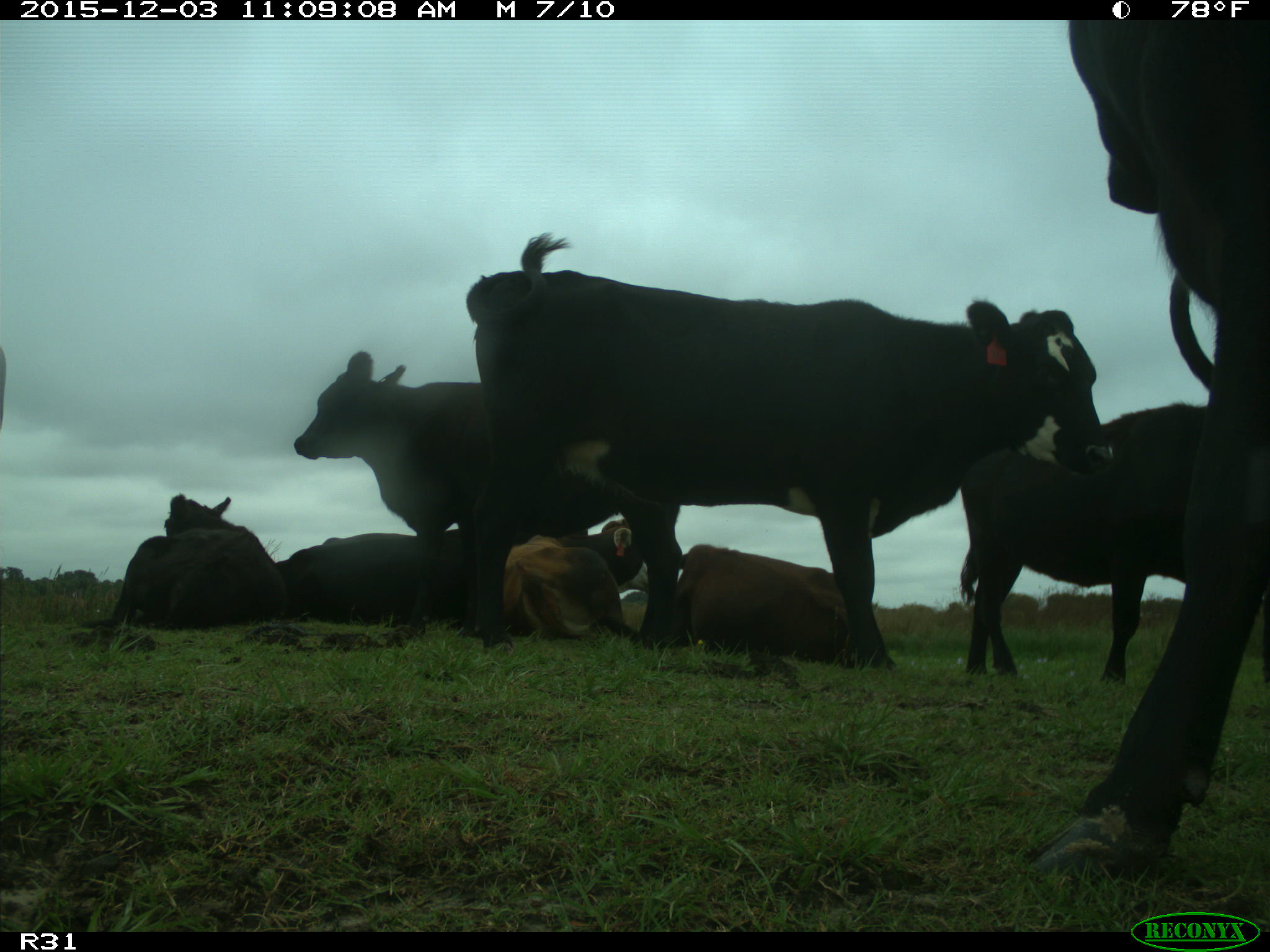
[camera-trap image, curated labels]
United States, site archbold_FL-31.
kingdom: Animalia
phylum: Chordata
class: Mammalia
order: Artiodactyla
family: Bovidae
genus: Bos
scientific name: Bos taurus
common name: domestic cow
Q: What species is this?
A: Bos taurus (domestic cow).